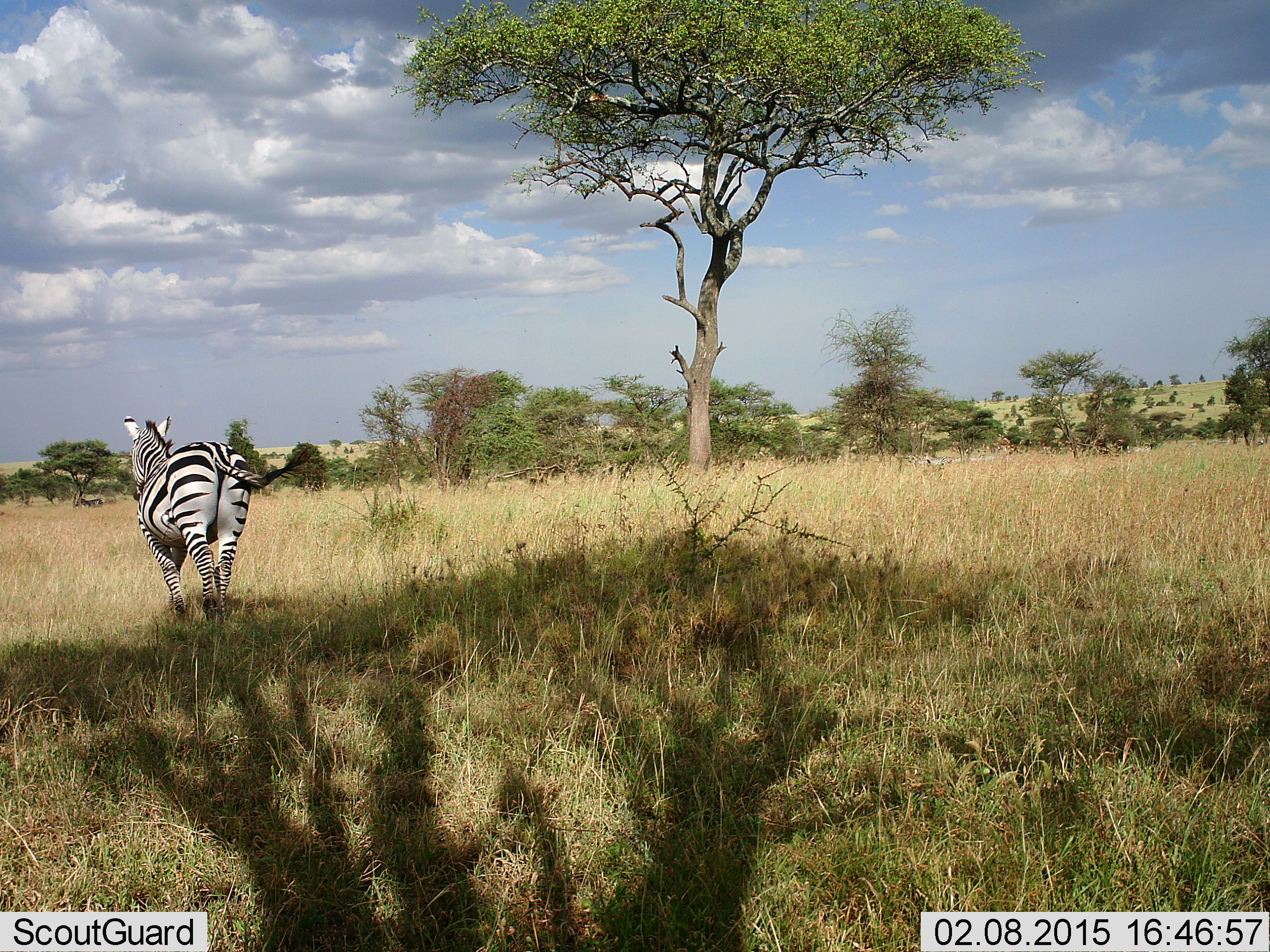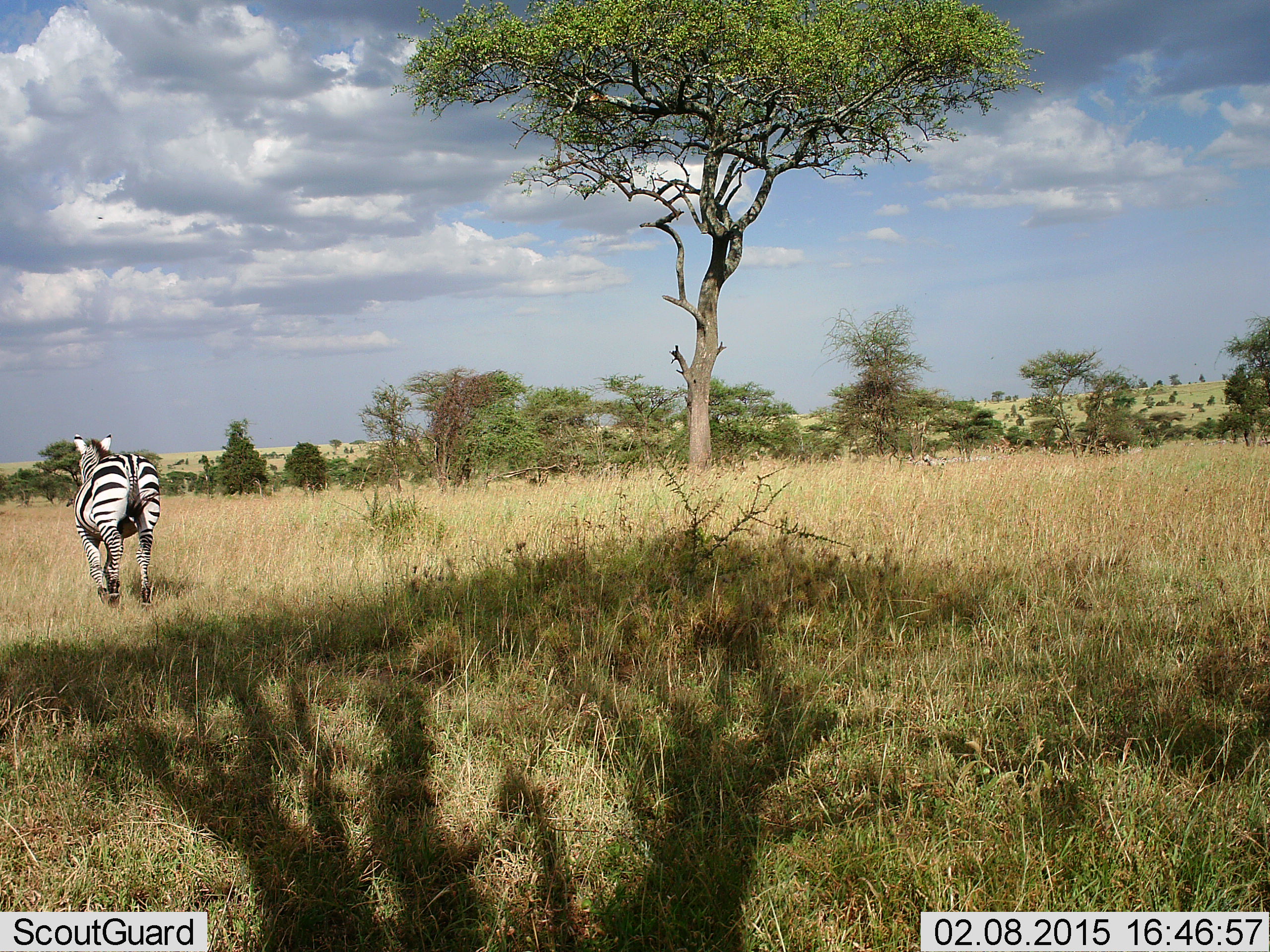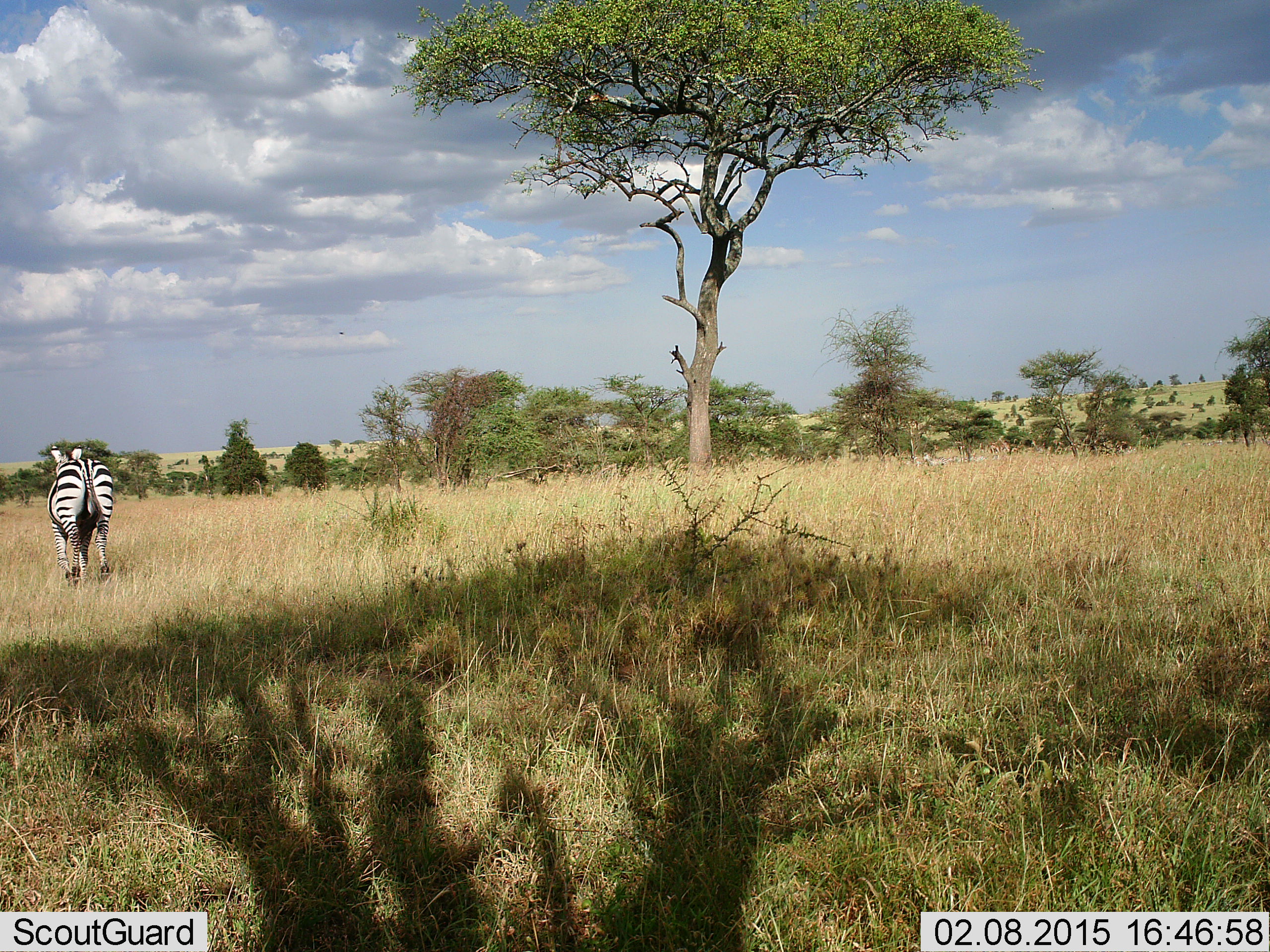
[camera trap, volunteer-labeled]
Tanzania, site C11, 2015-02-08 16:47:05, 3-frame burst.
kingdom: Animalia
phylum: Chordata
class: Mammalia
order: Perissodactyla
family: Equidae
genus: Equus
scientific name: Equus quagga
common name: plains zebra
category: zebra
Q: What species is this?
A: Zebra (plains zebra) (Equus quagga).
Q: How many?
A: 1.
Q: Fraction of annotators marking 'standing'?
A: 10%.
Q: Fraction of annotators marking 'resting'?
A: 0%.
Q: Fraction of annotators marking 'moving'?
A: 90%.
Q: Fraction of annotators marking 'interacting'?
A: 0%.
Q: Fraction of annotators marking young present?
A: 0%.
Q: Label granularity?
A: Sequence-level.